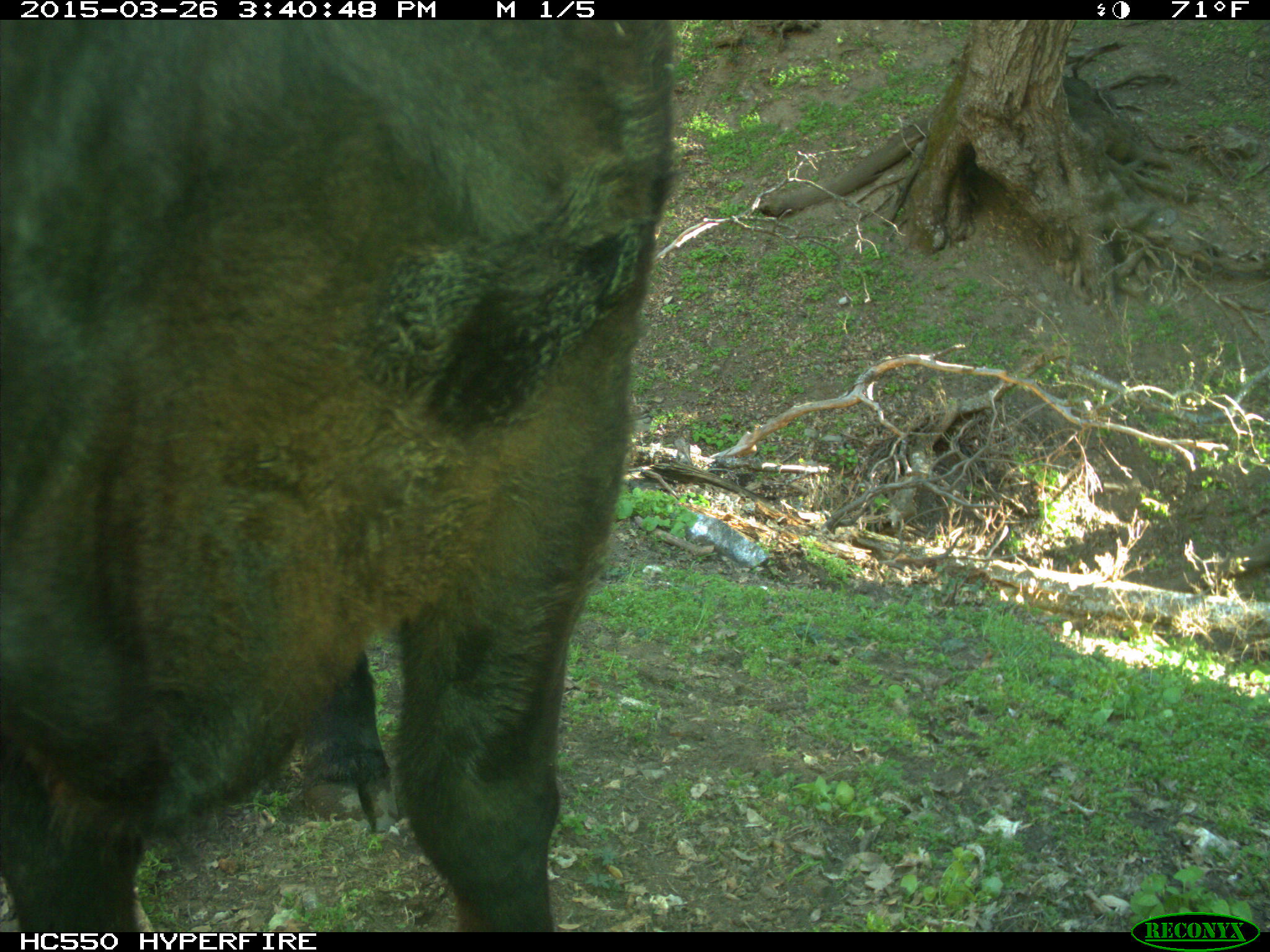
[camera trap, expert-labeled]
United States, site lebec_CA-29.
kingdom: Animalia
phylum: Chordata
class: Mammalia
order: Artiodactyla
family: Bovidae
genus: Bos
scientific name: Bos taurus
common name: domestic cow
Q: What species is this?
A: Bos taurus (domestic cow).